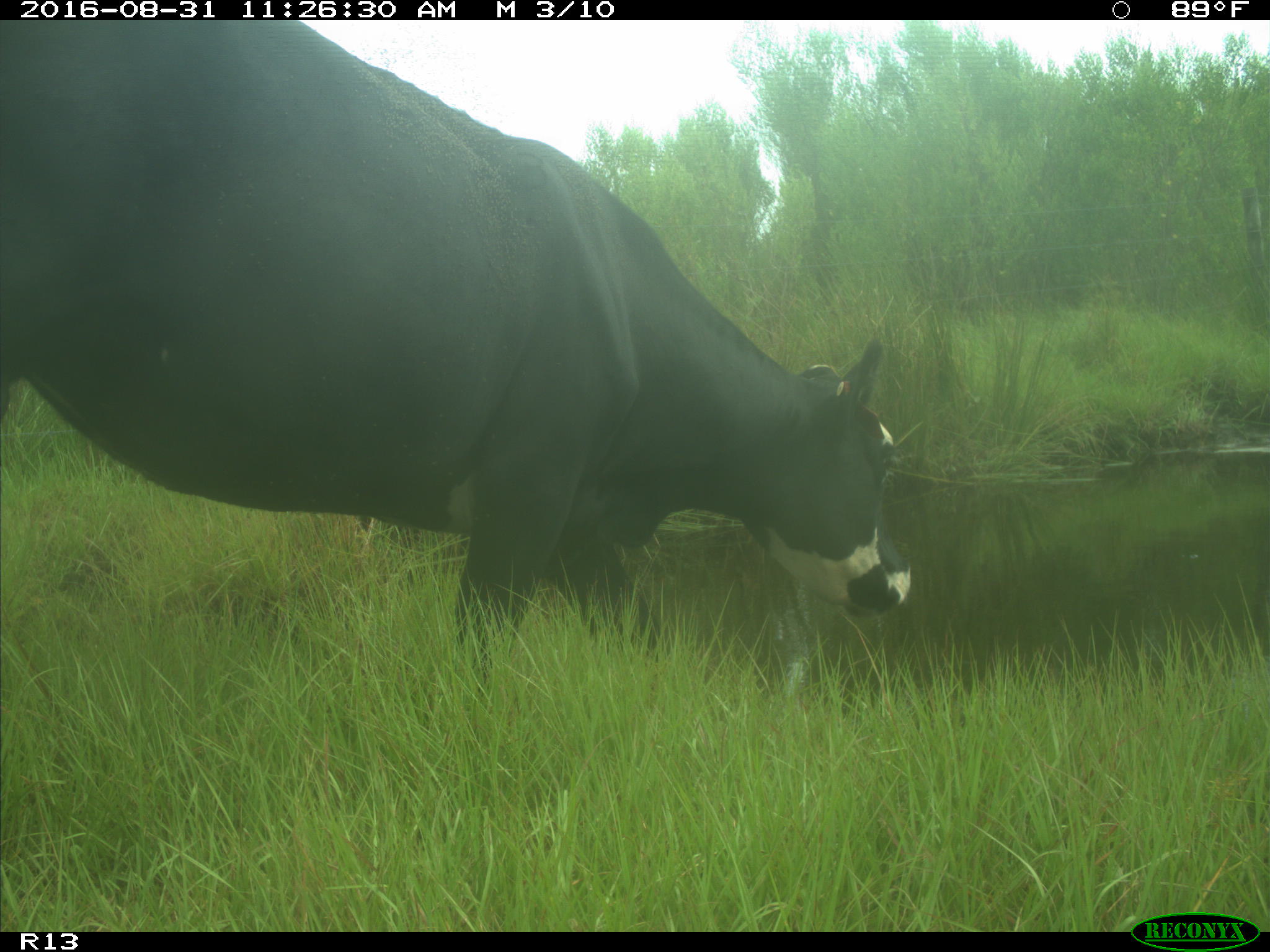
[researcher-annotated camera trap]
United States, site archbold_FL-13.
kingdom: Animalia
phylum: Chordata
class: Mammalia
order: Artiodactyla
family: Bovidae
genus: Bos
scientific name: Bos taurus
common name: domestic cow